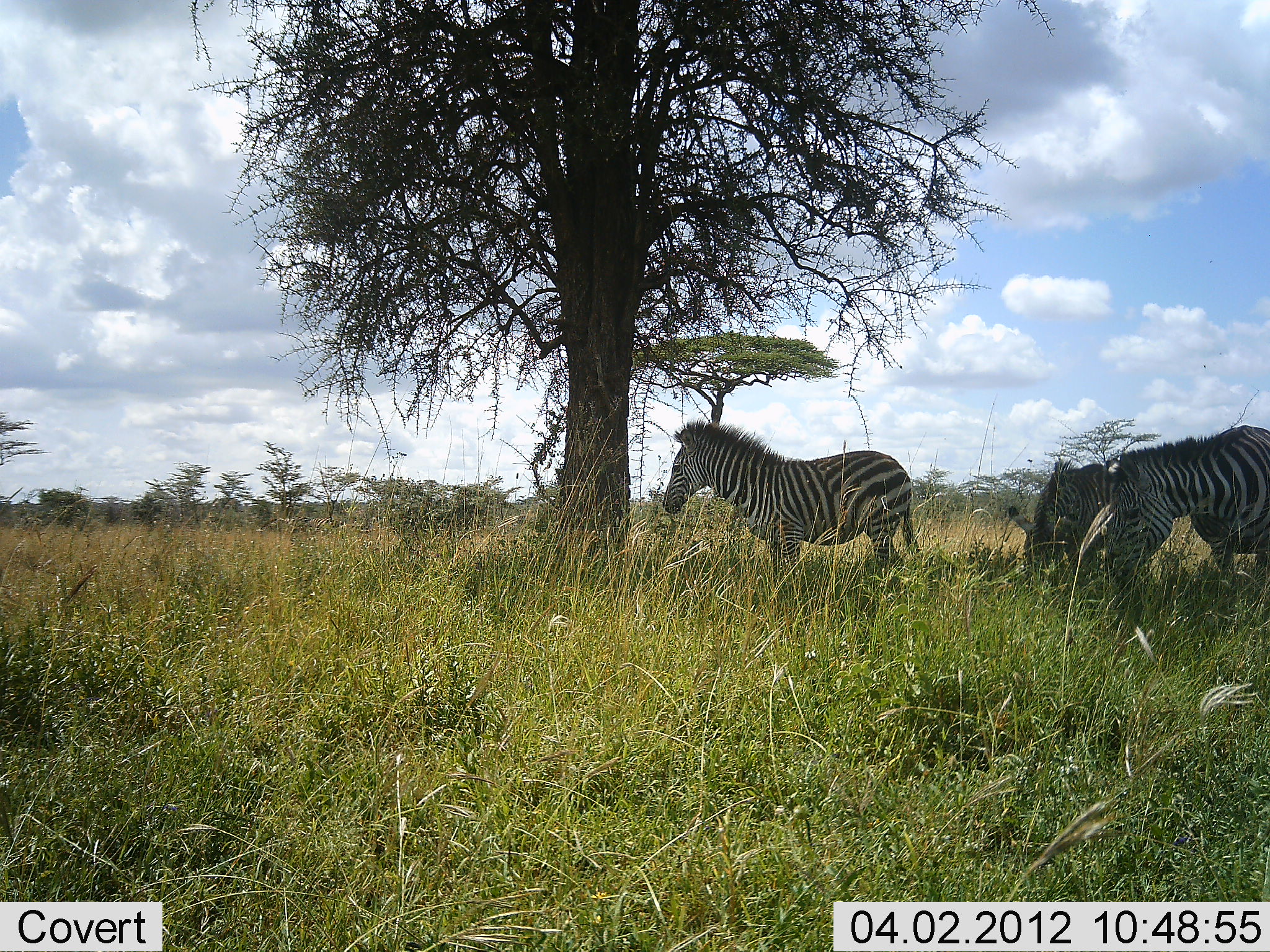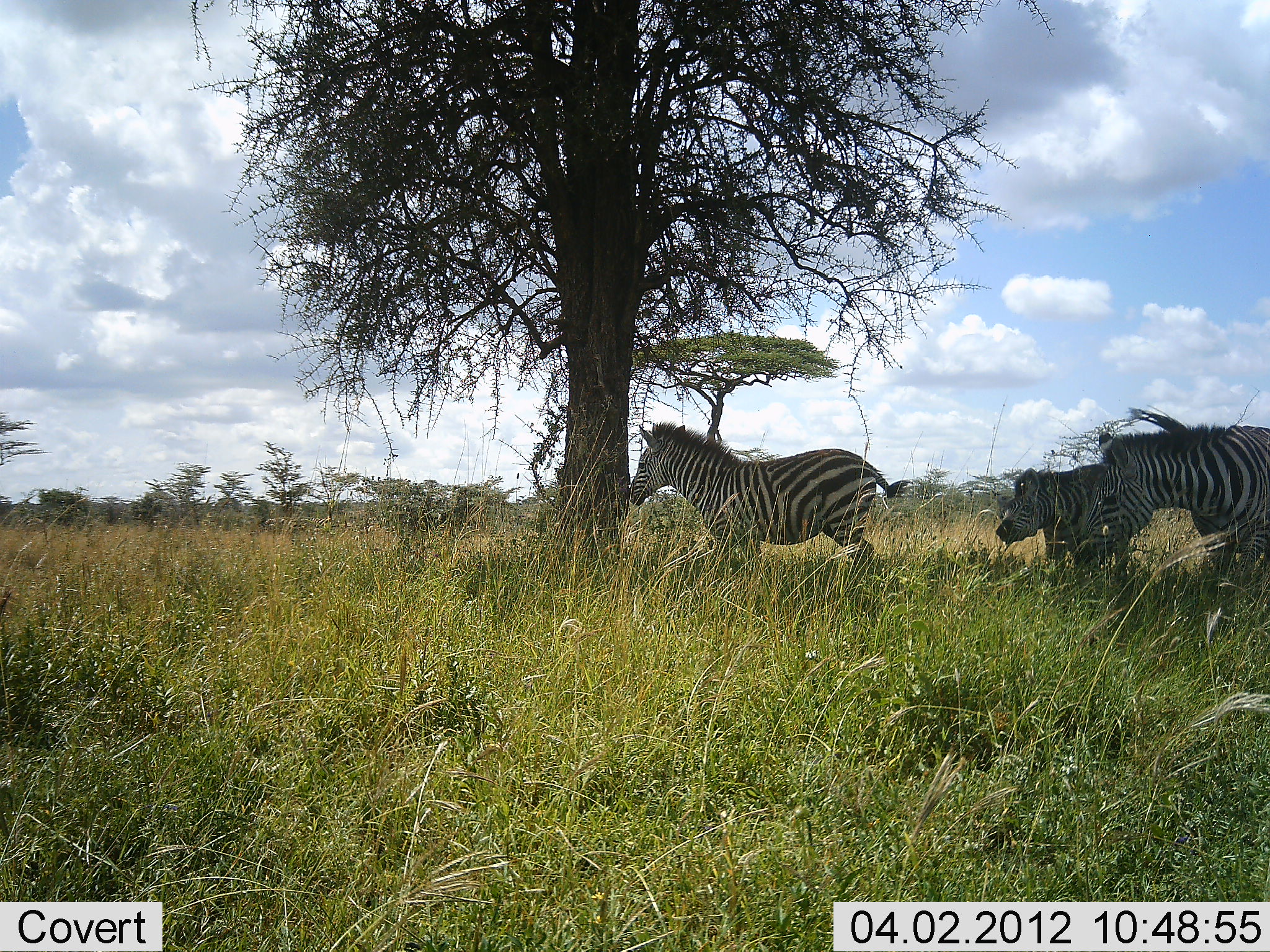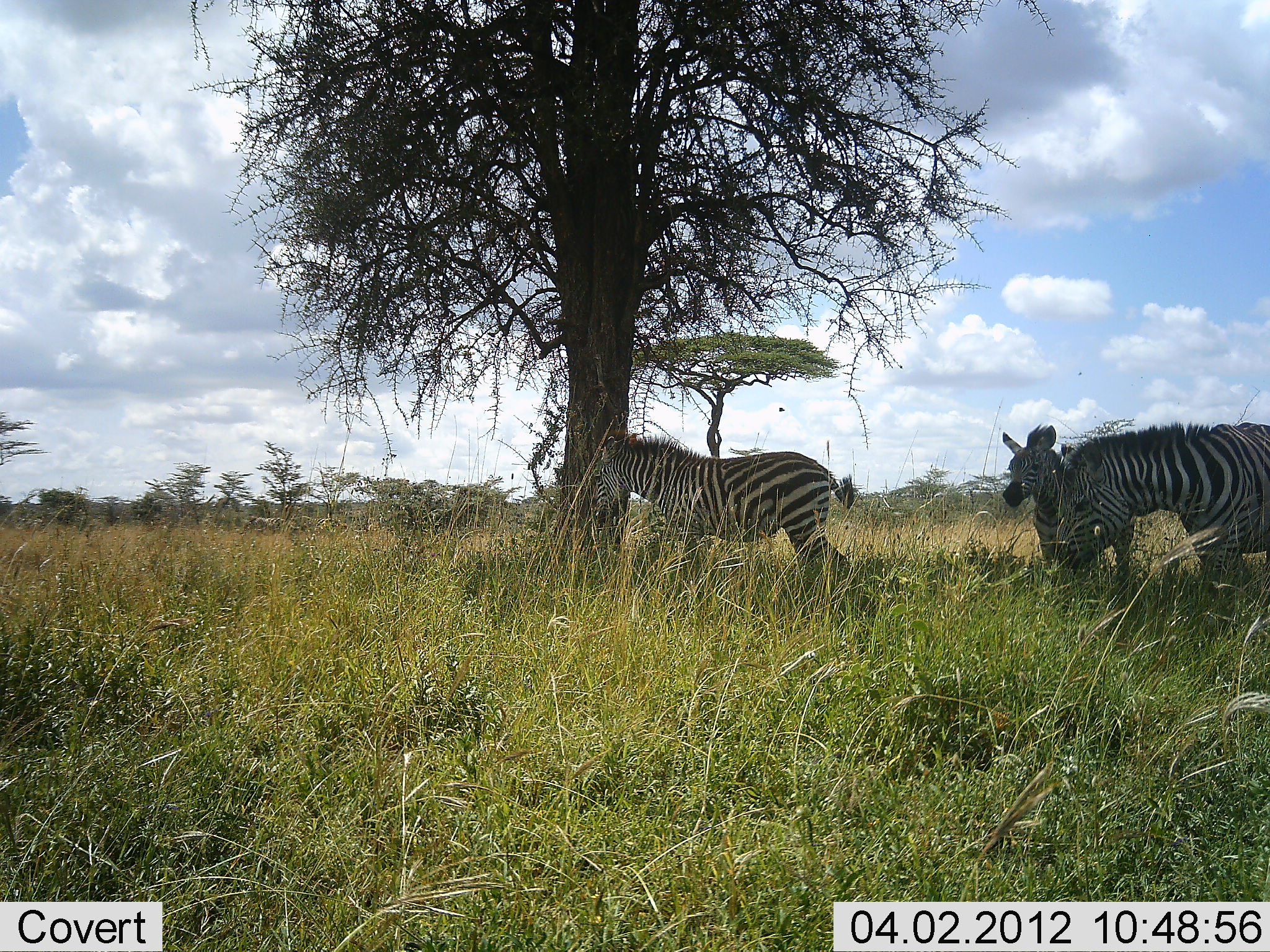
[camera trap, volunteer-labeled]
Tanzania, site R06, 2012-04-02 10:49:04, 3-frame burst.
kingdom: Animalia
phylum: Chordata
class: Mammalia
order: Perissodactyla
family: Equidae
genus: Equus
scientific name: Equus quagga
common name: plains zebra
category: zebra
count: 3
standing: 64%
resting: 8%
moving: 44%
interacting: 0%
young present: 8%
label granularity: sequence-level